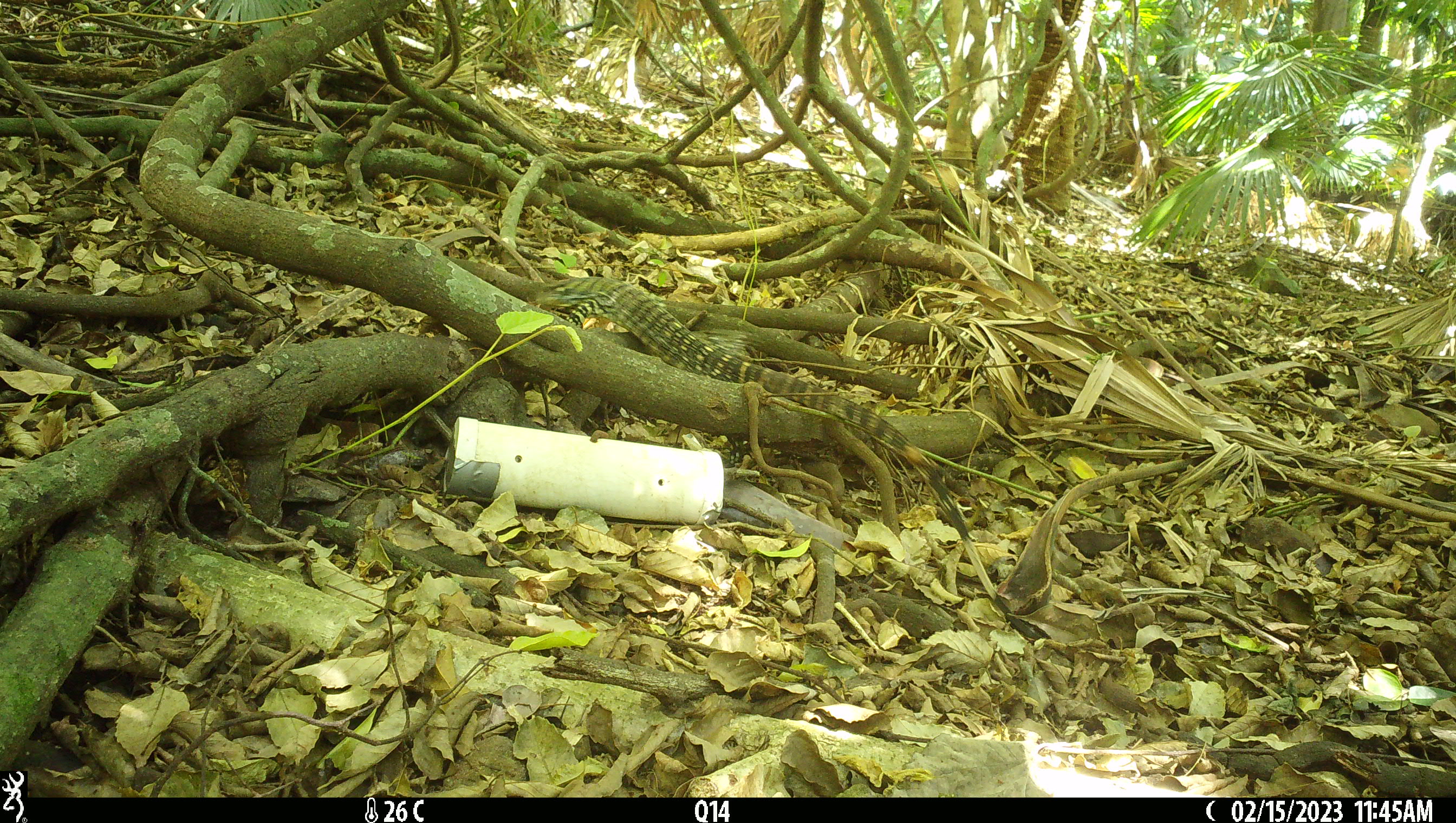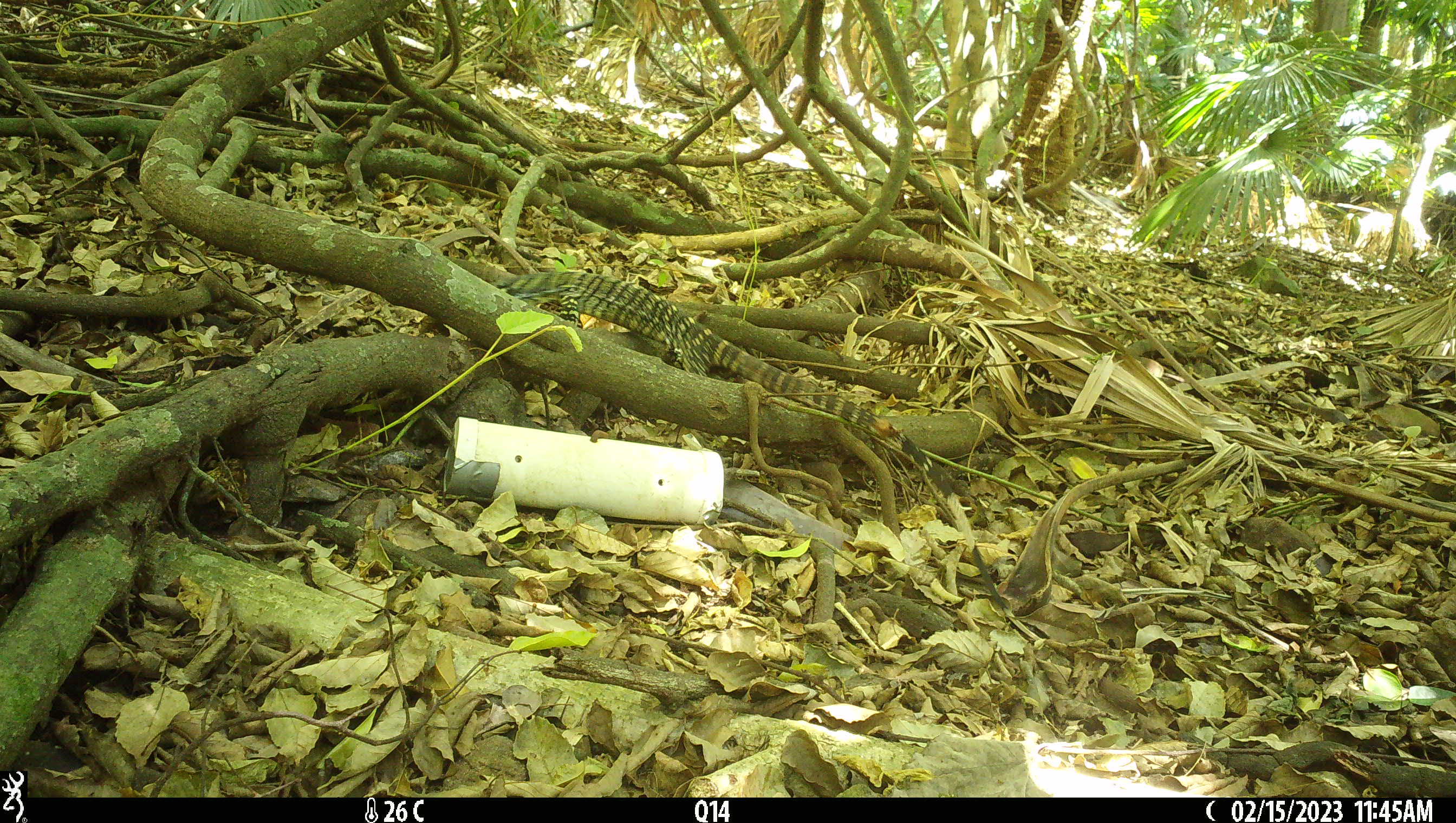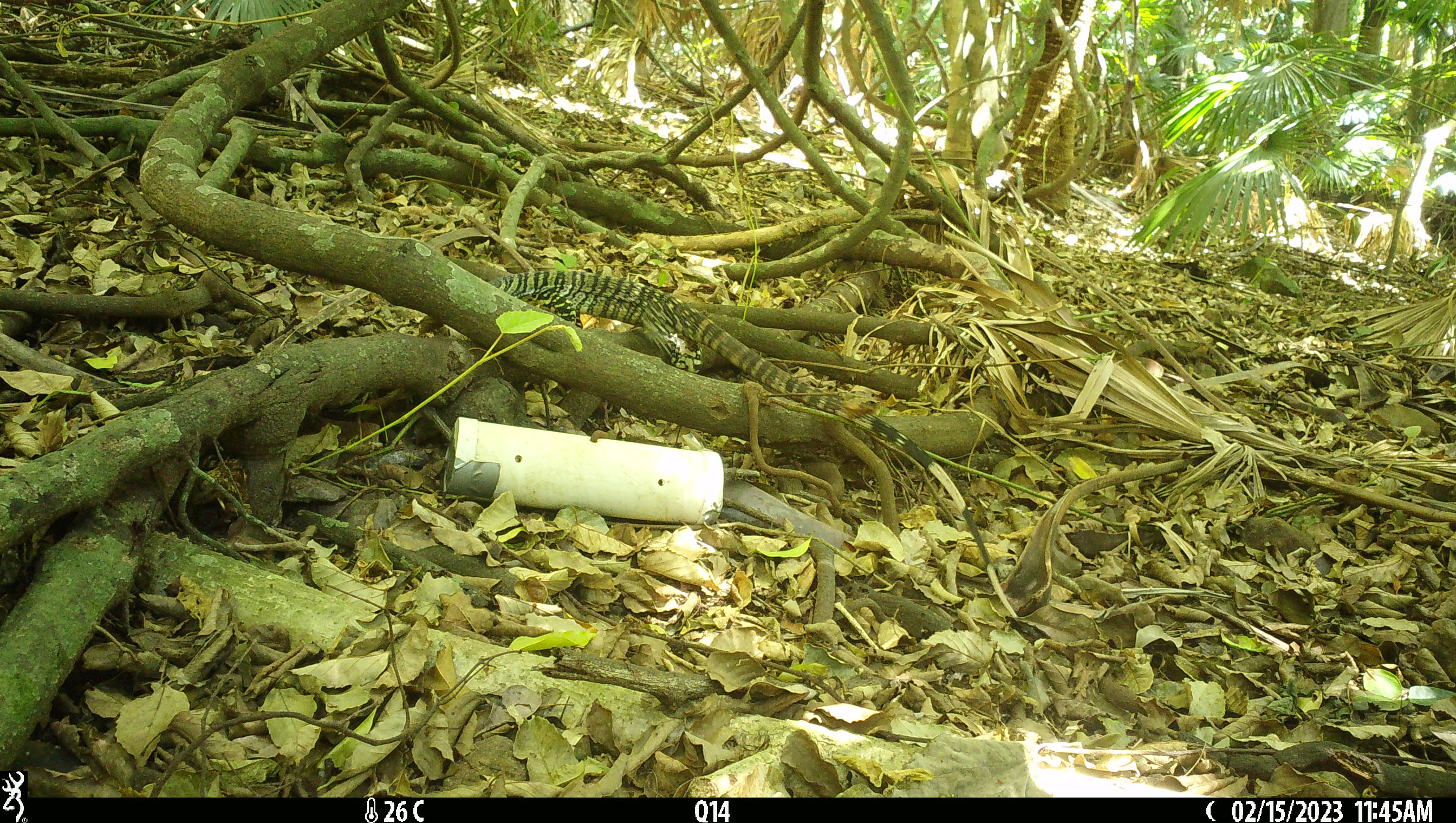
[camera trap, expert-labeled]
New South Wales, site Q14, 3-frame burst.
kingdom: Animalia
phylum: Chordata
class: Reptilia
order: Squamata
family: Varanidae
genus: Varanus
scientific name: Varanus varius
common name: lace monitor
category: goanna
Goanna (lace monitor) (Varanus varius).